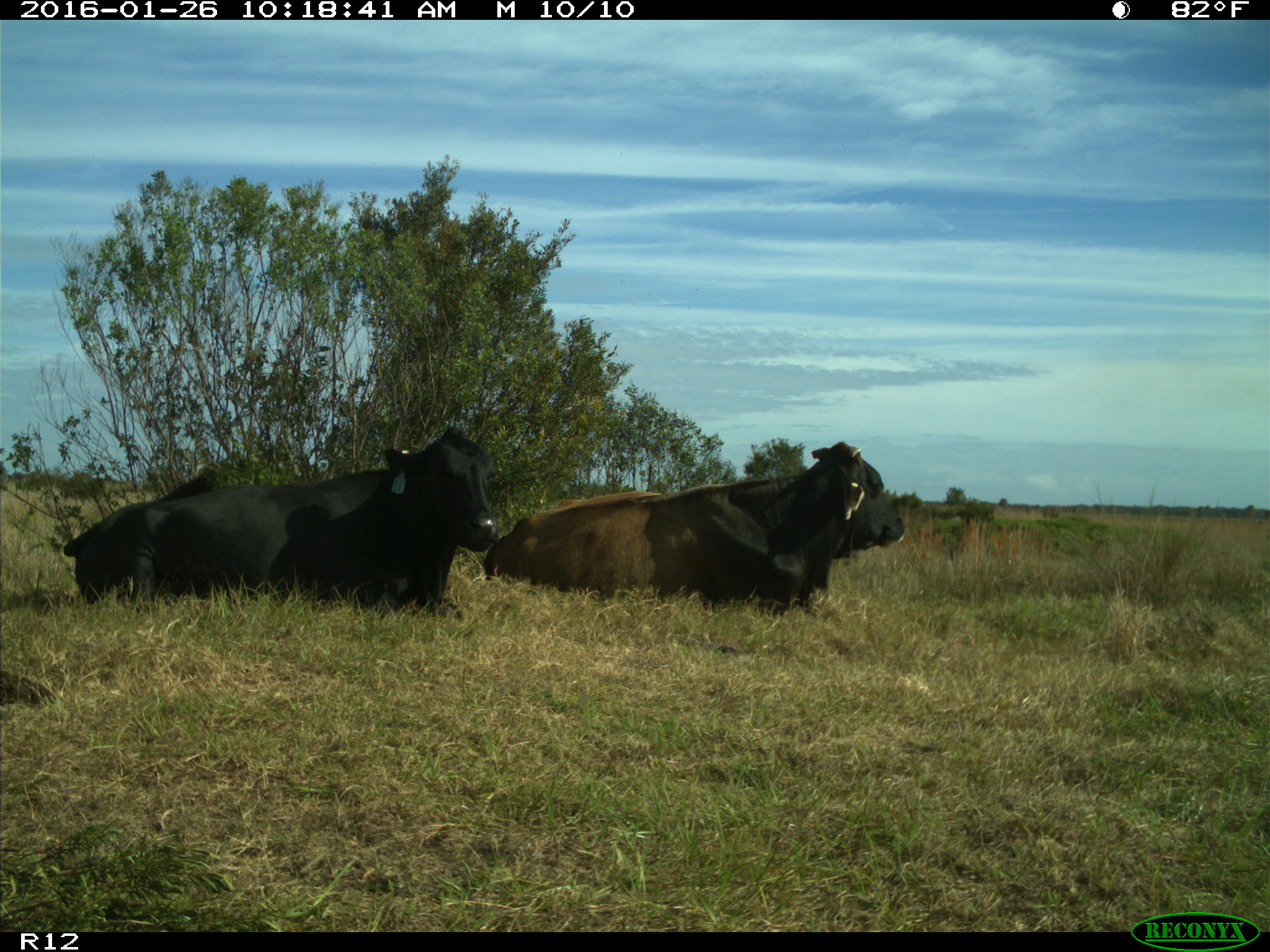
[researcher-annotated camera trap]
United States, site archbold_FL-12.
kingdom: Animalia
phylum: Chordata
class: Mammalia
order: Artiodactyla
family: Bovidae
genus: Bos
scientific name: Bos taurus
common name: domestic cow